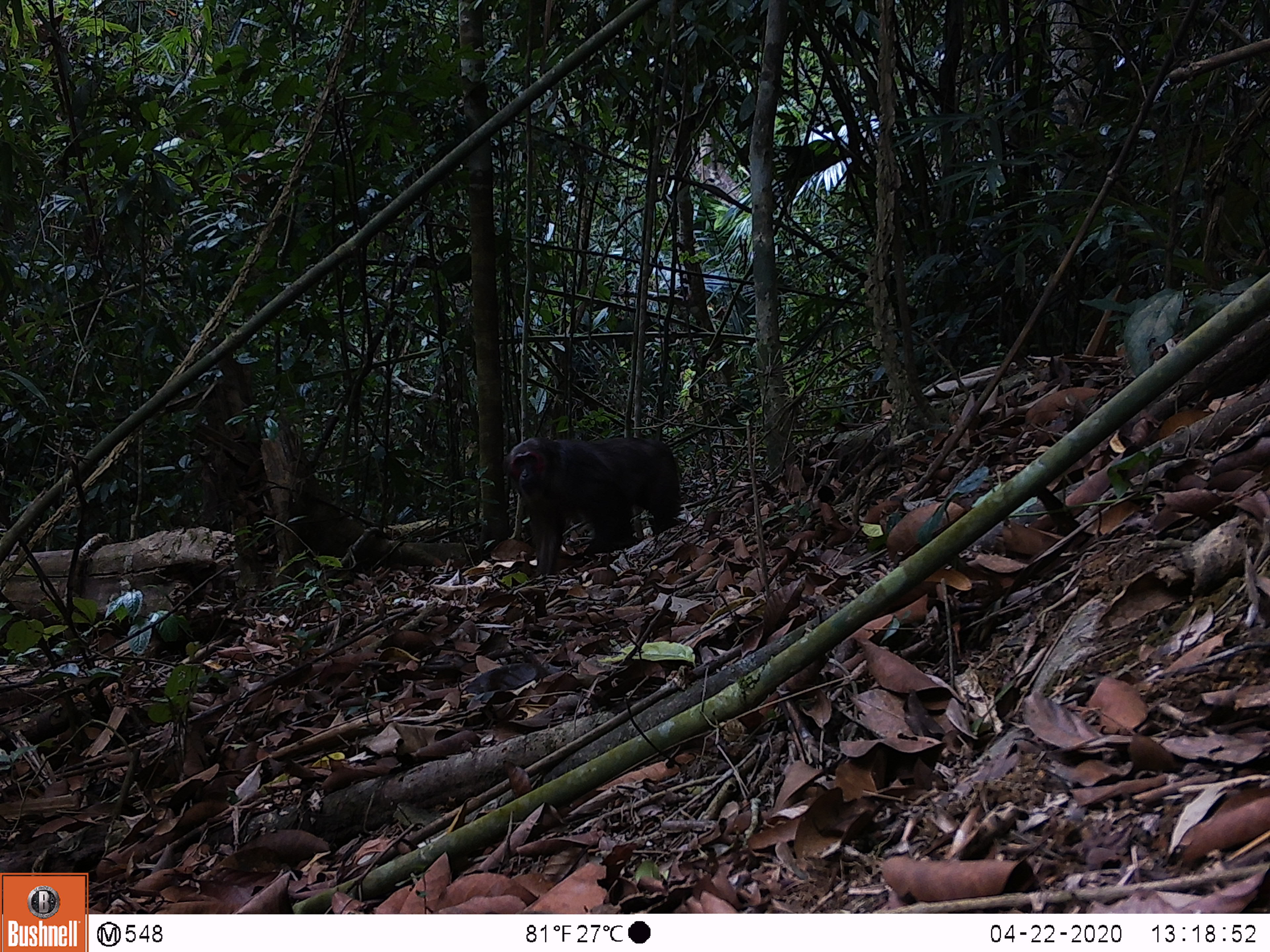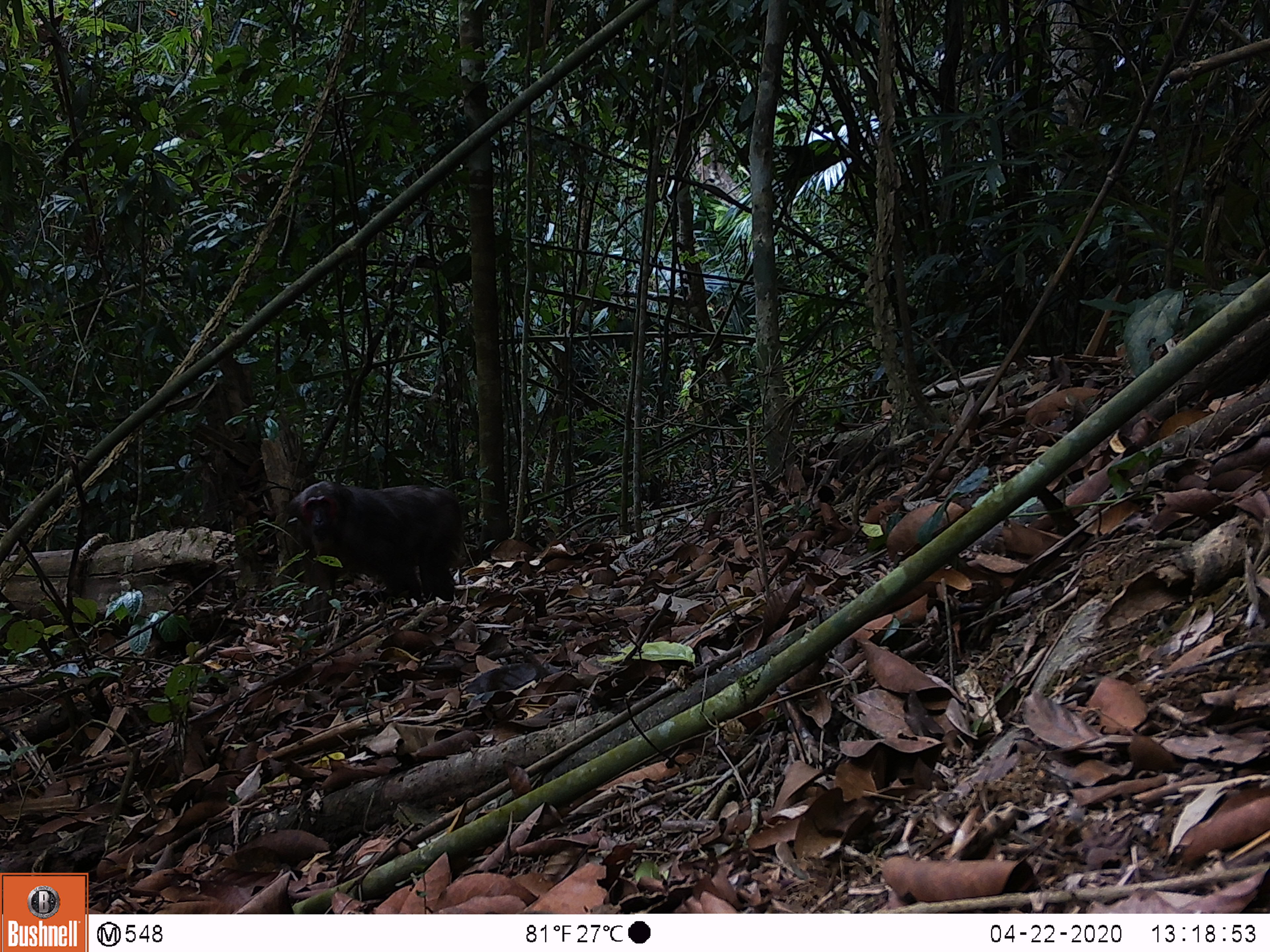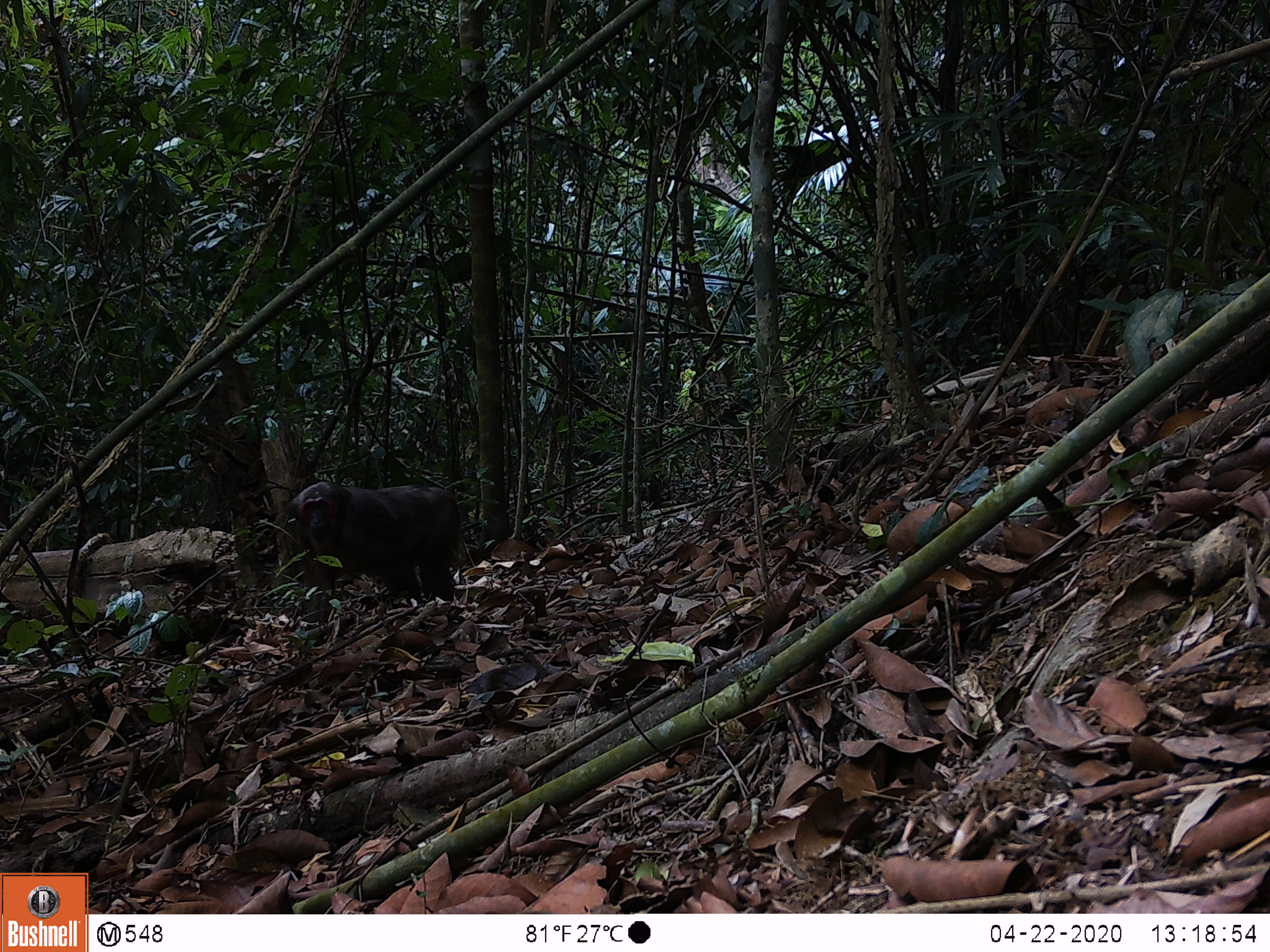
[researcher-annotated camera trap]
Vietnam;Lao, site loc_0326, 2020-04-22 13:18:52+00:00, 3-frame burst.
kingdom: Animalia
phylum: Chordata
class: Mammalia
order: Primates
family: Cercopithecidae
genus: Macaca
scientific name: Macaca arctoides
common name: stump-tailed macaque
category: stump tailed macaque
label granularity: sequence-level